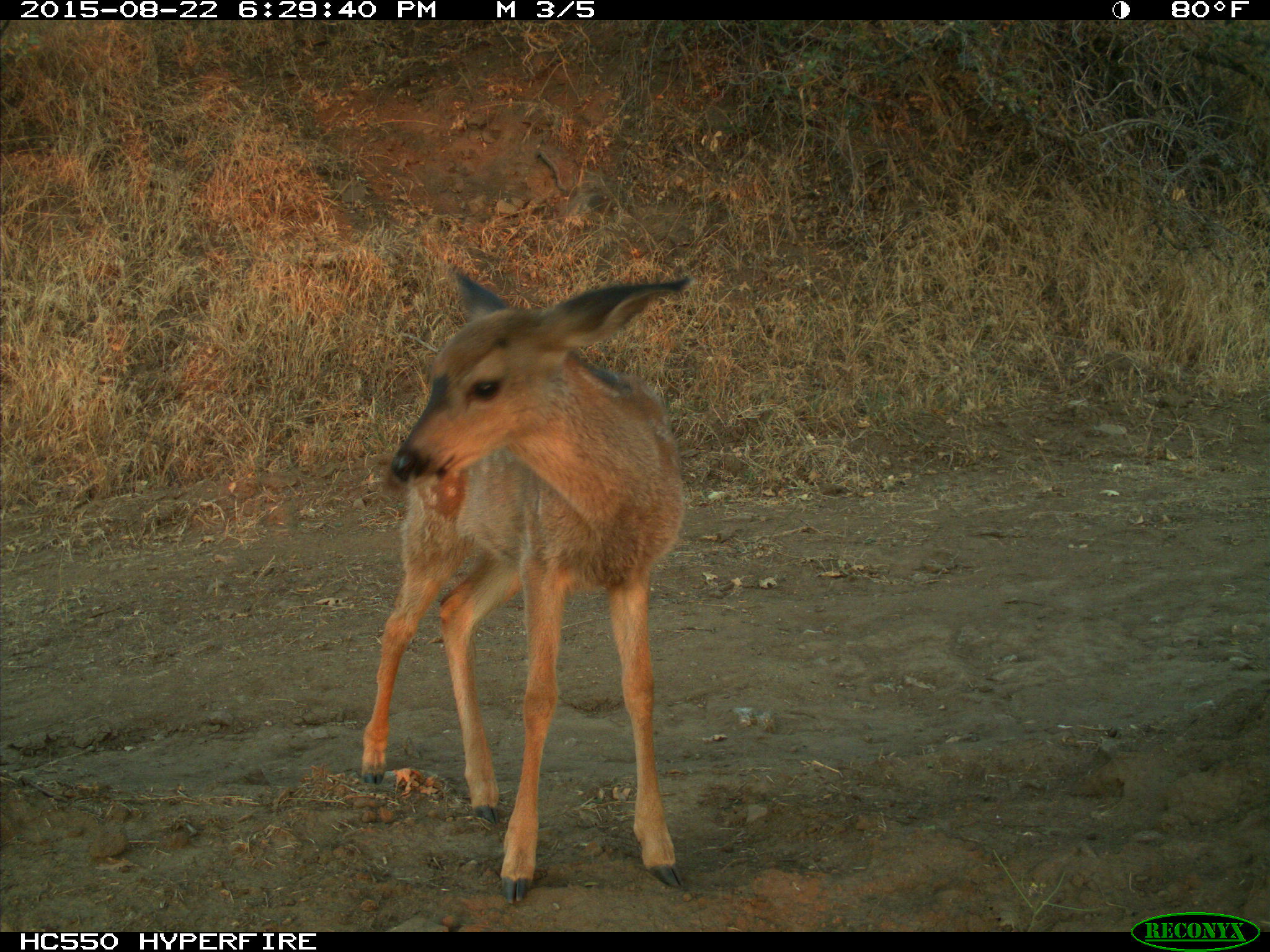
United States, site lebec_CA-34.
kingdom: Animalia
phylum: Chordata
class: Mammalia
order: Artiodactyla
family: Cervidae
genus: Odocoileus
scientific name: Odocoileus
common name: deer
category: unidentified deer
Unidentified deer (deer) (Odocoileus).